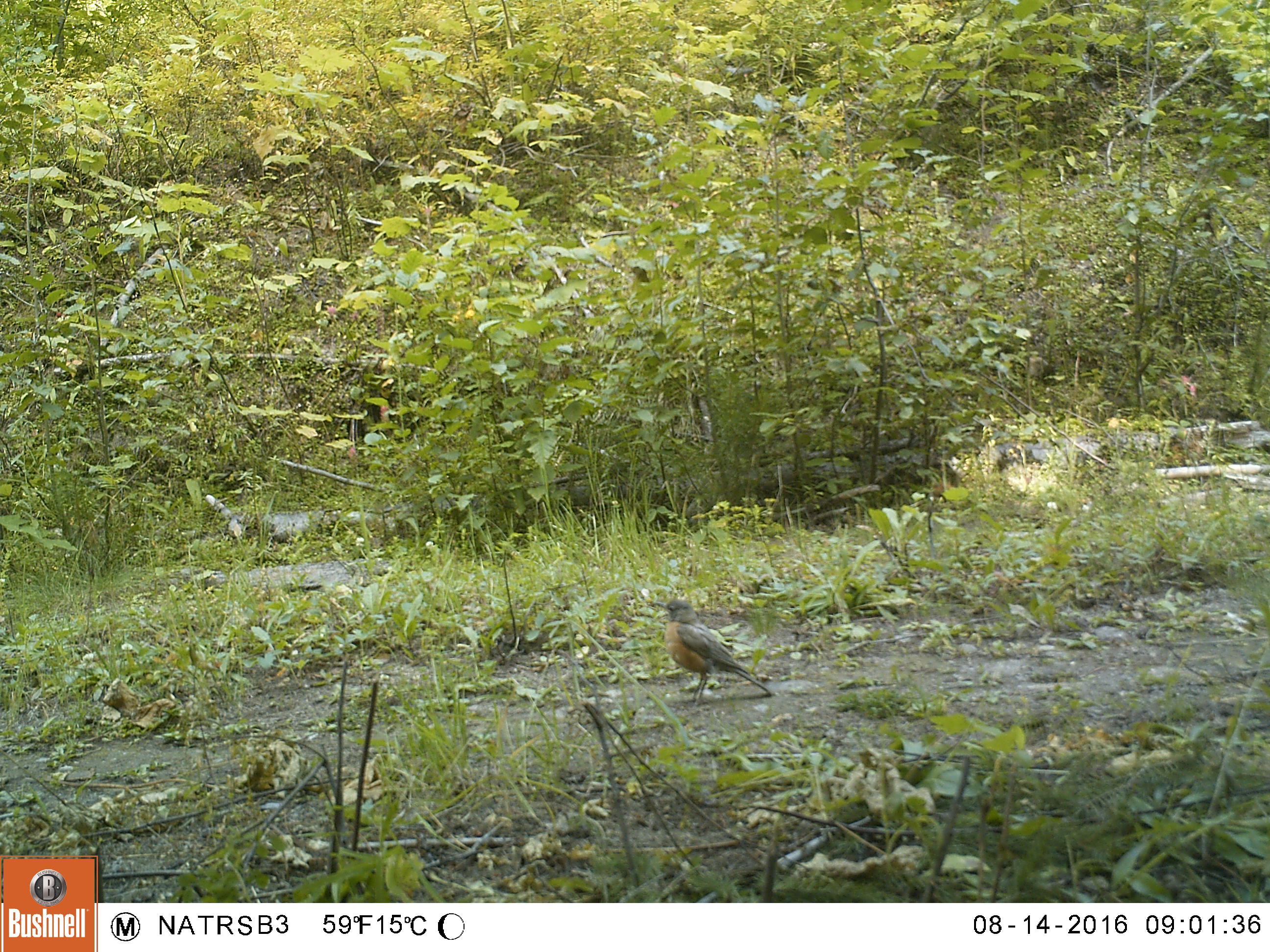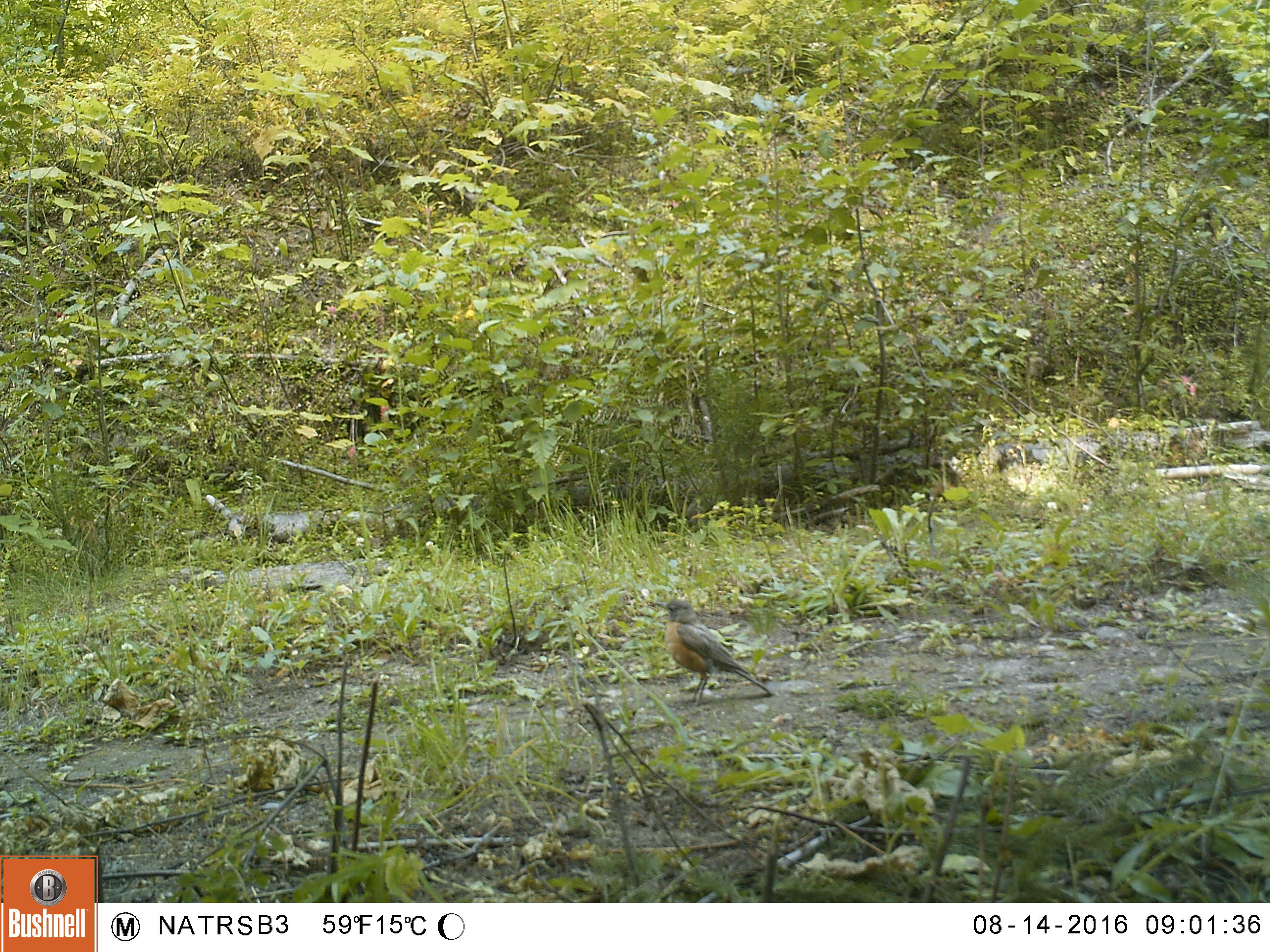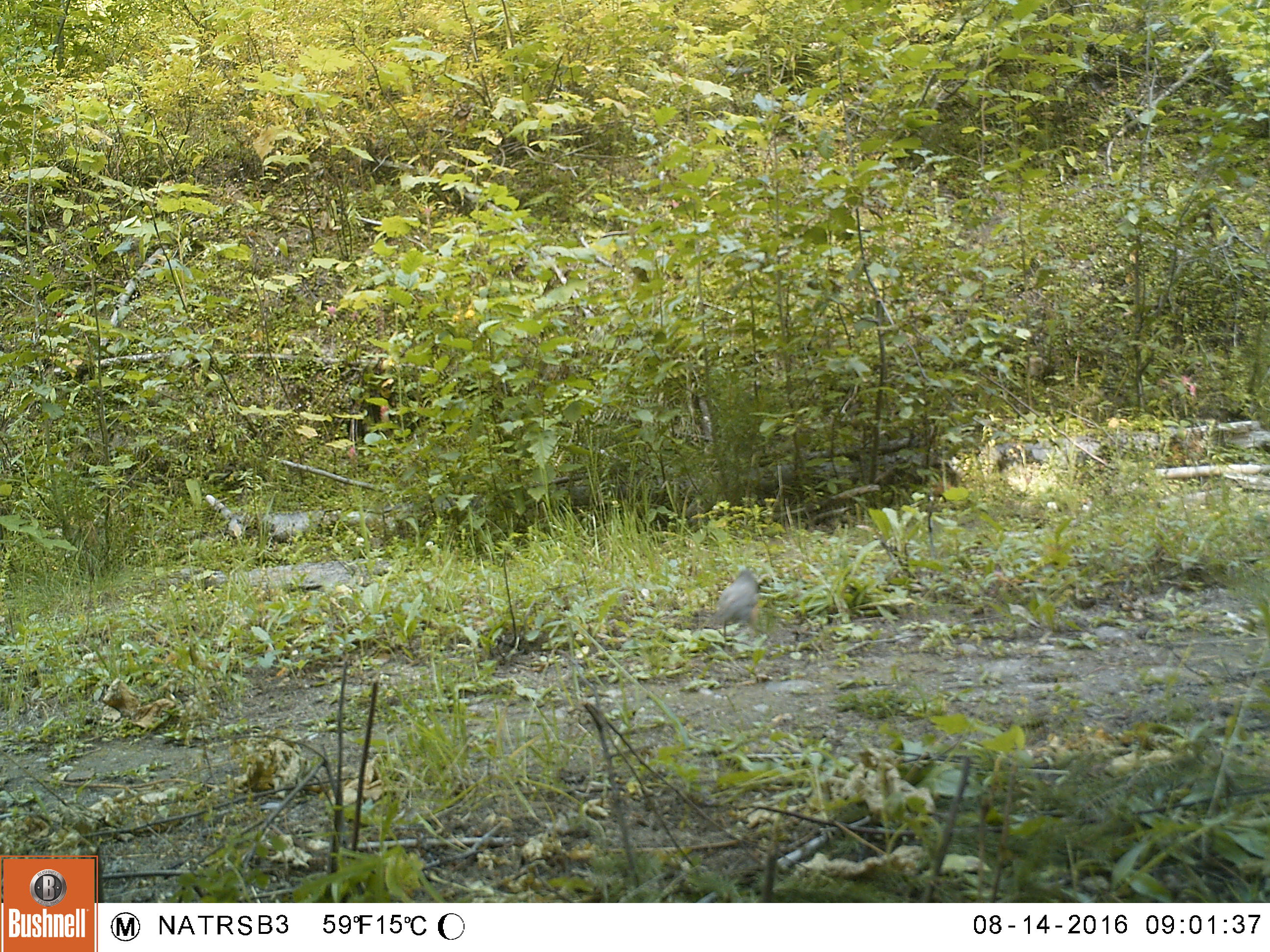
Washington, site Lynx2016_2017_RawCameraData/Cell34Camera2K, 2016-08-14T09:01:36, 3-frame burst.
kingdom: Animalia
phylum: Chordata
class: Aves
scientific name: Aves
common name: birds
Aves (birds). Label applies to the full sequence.